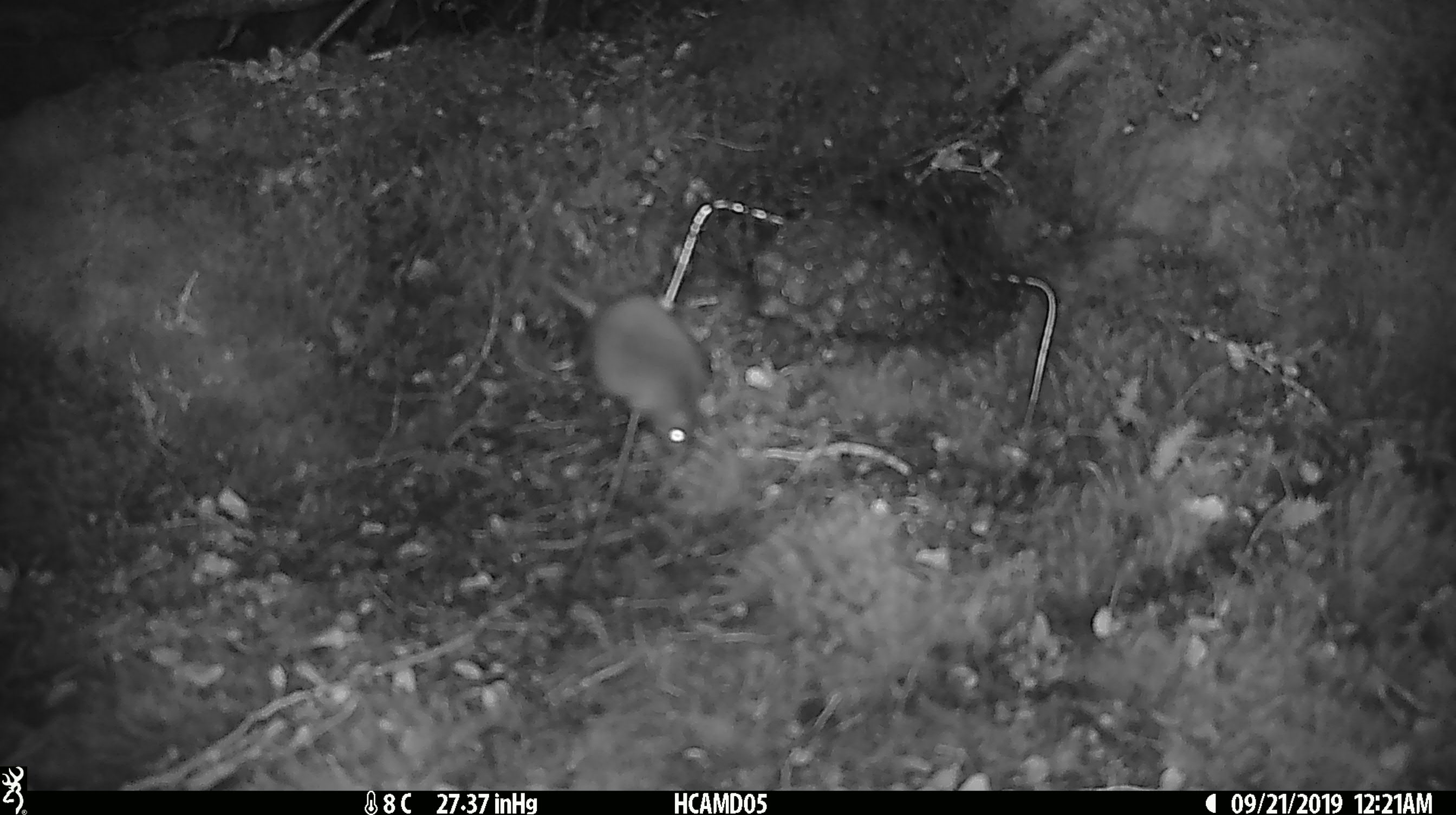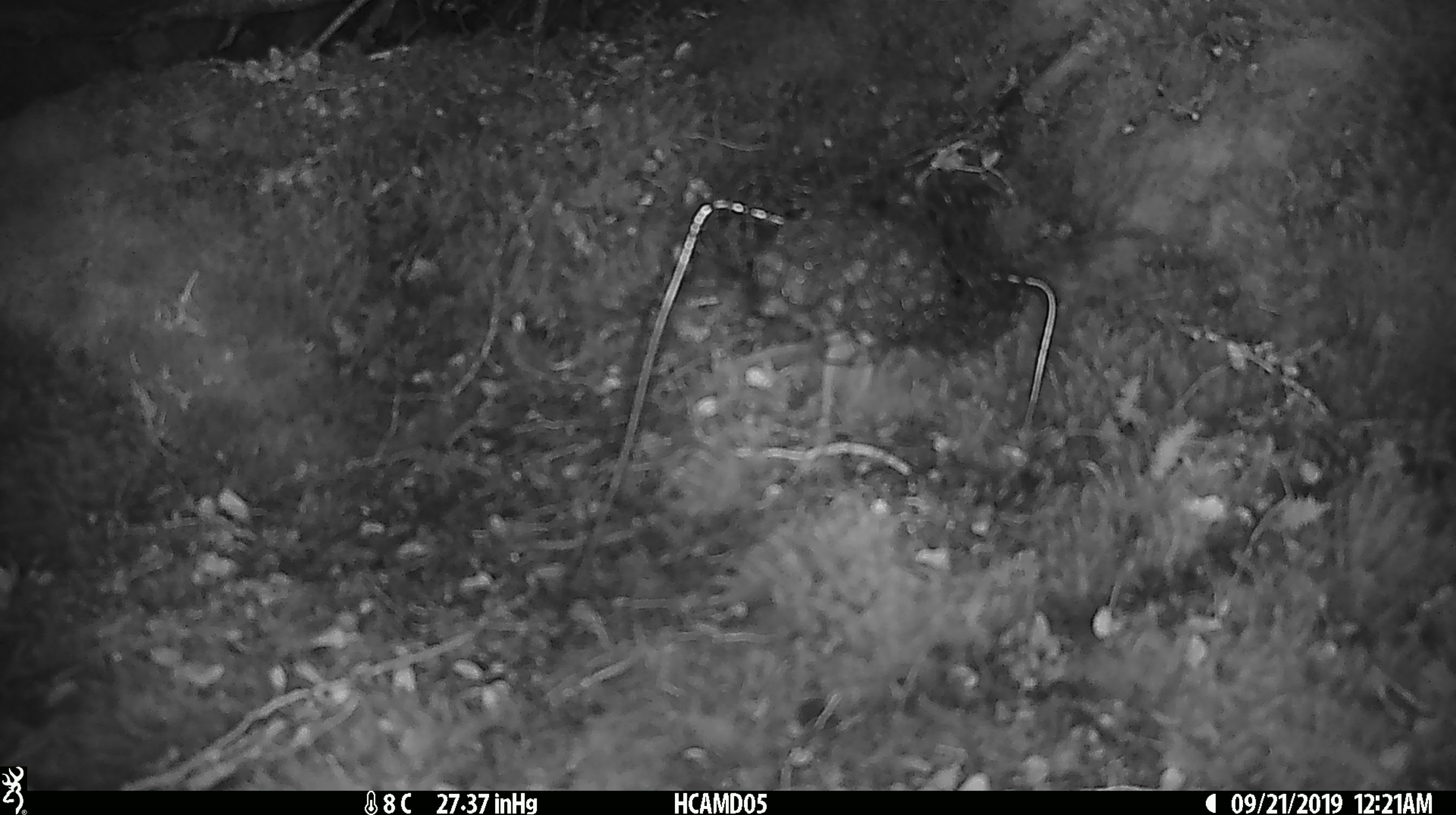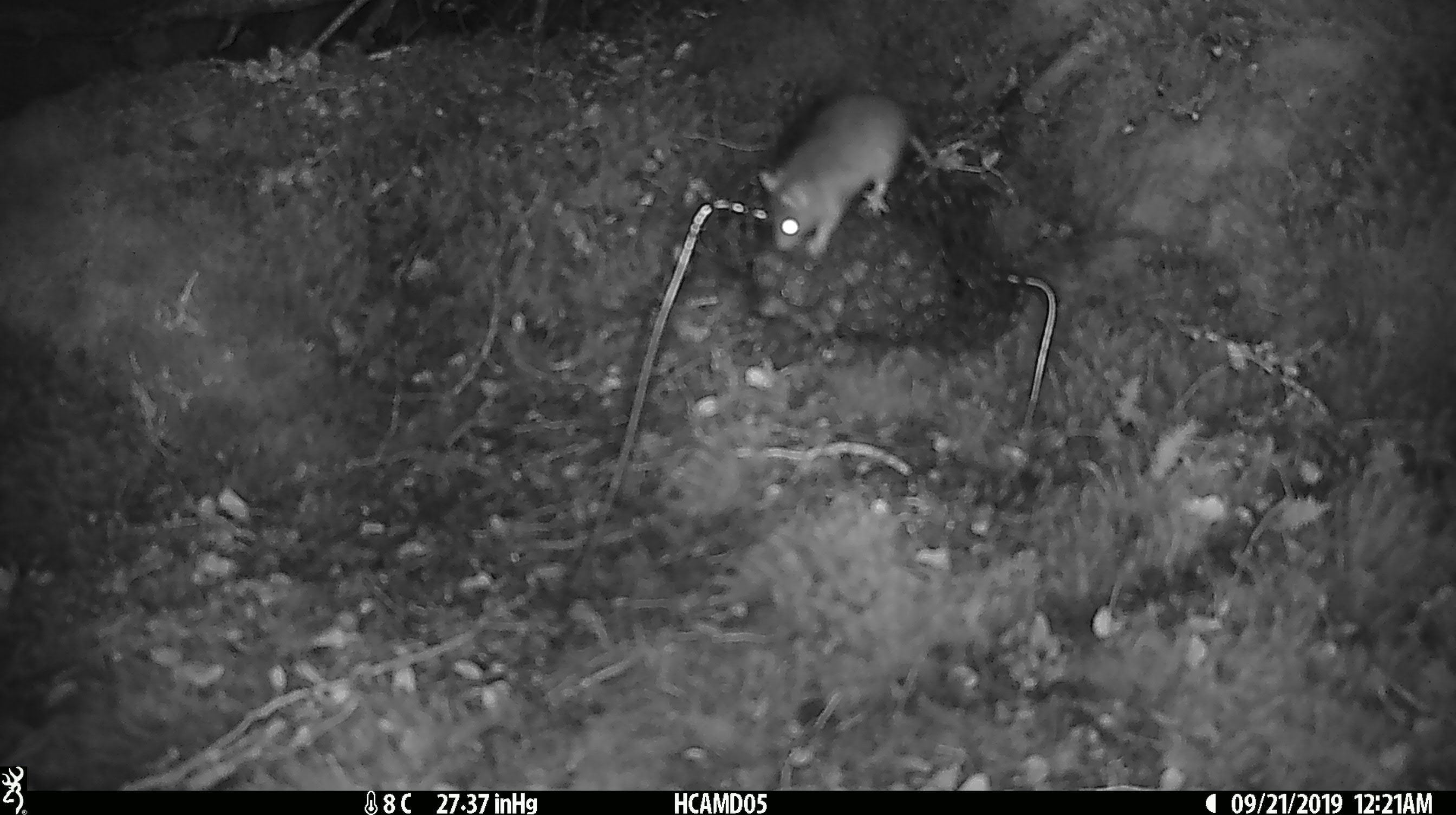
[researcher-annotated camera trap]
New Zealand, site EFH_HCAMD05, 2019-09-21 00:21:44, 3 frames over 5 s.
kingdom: Animalia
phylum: Chordata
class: Mammalia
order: Rodentia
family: Muridae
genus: Mus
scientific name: Mus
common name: mouse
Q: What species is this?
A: Mouse (Mus).